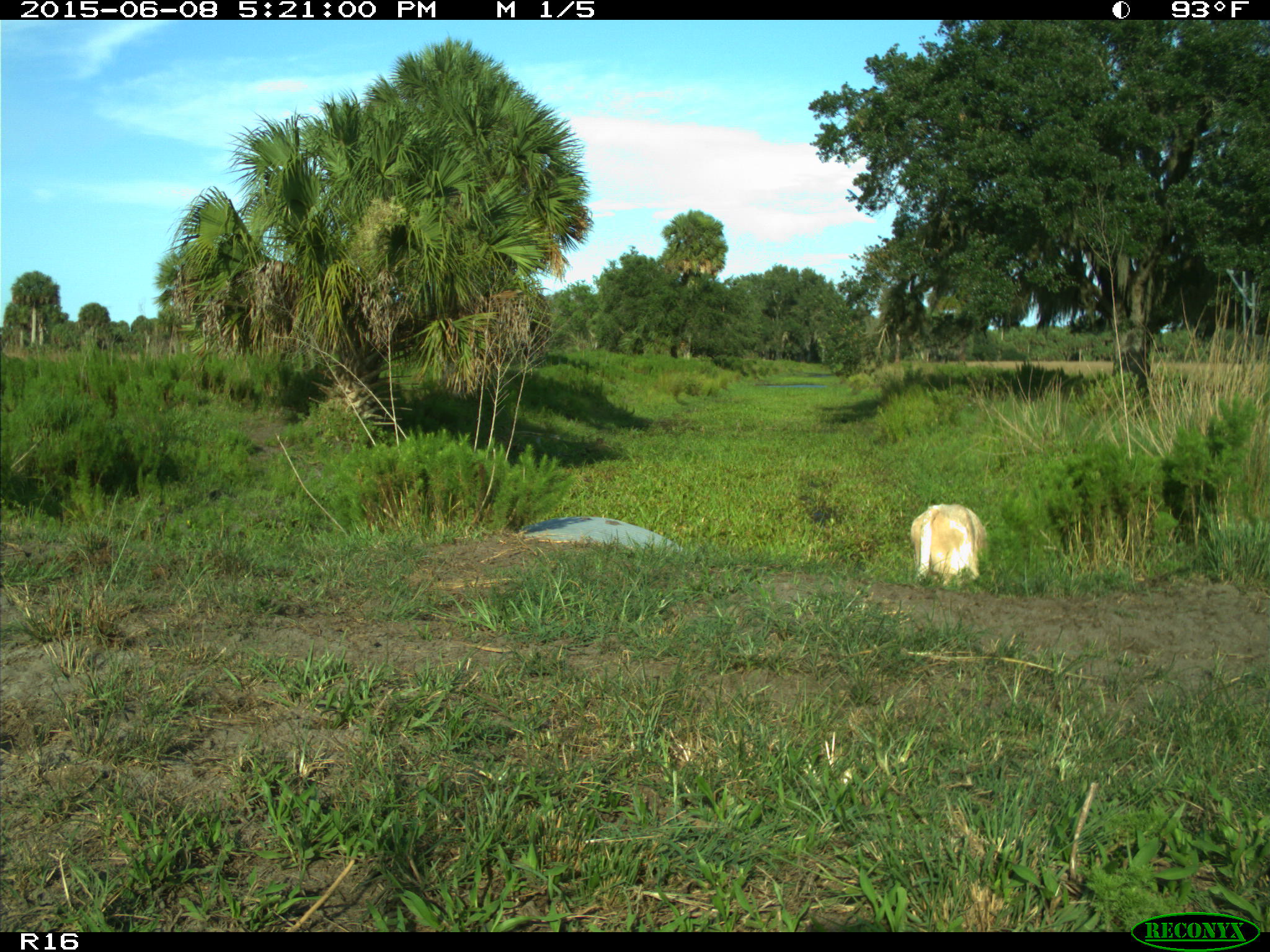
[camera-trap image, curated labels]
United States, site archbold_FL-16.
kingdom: Animalia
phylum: Chordata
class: Mammalia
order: Artiodactyla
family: Bovidae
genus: Bos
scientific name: Bos taurus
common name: domestic cow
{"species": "Bos taurus (domestic cow)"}